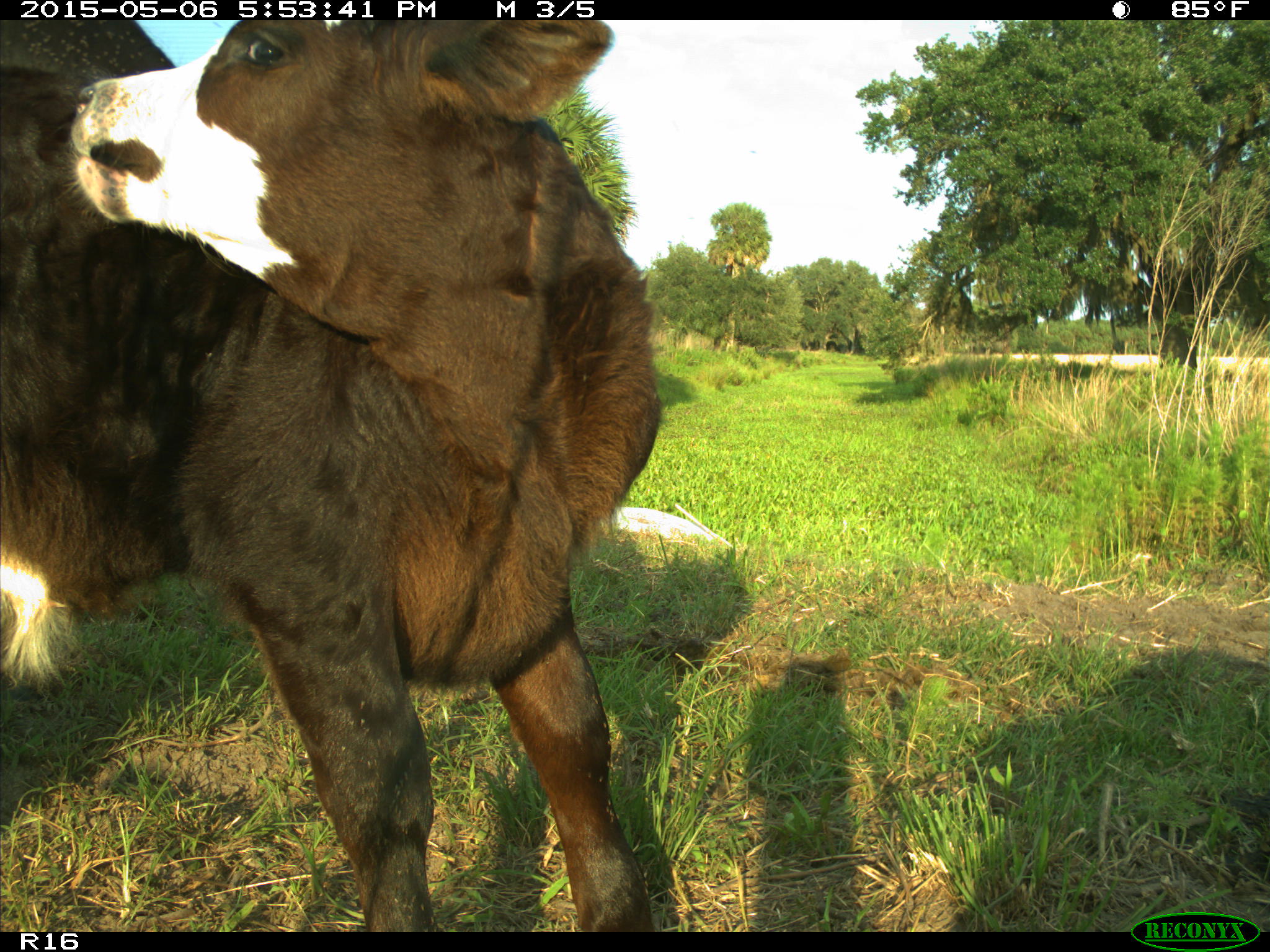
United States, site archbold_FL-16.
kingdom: Animalia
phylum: Chordata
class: Mammalia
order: Artiodactyla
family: Bovidae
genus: Bos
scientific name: Bos taurus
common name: domestic cow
Bos taurus (domestic cow).